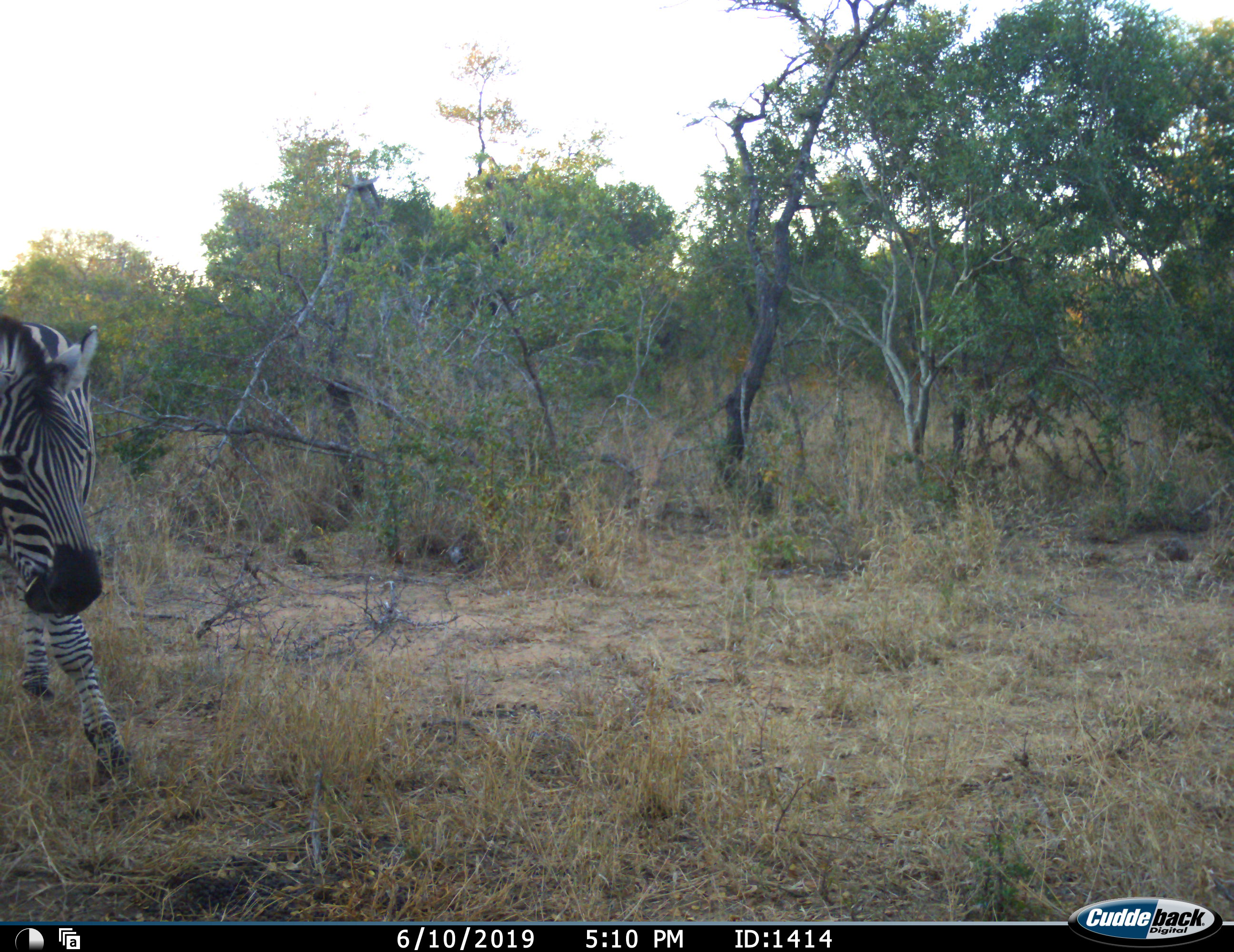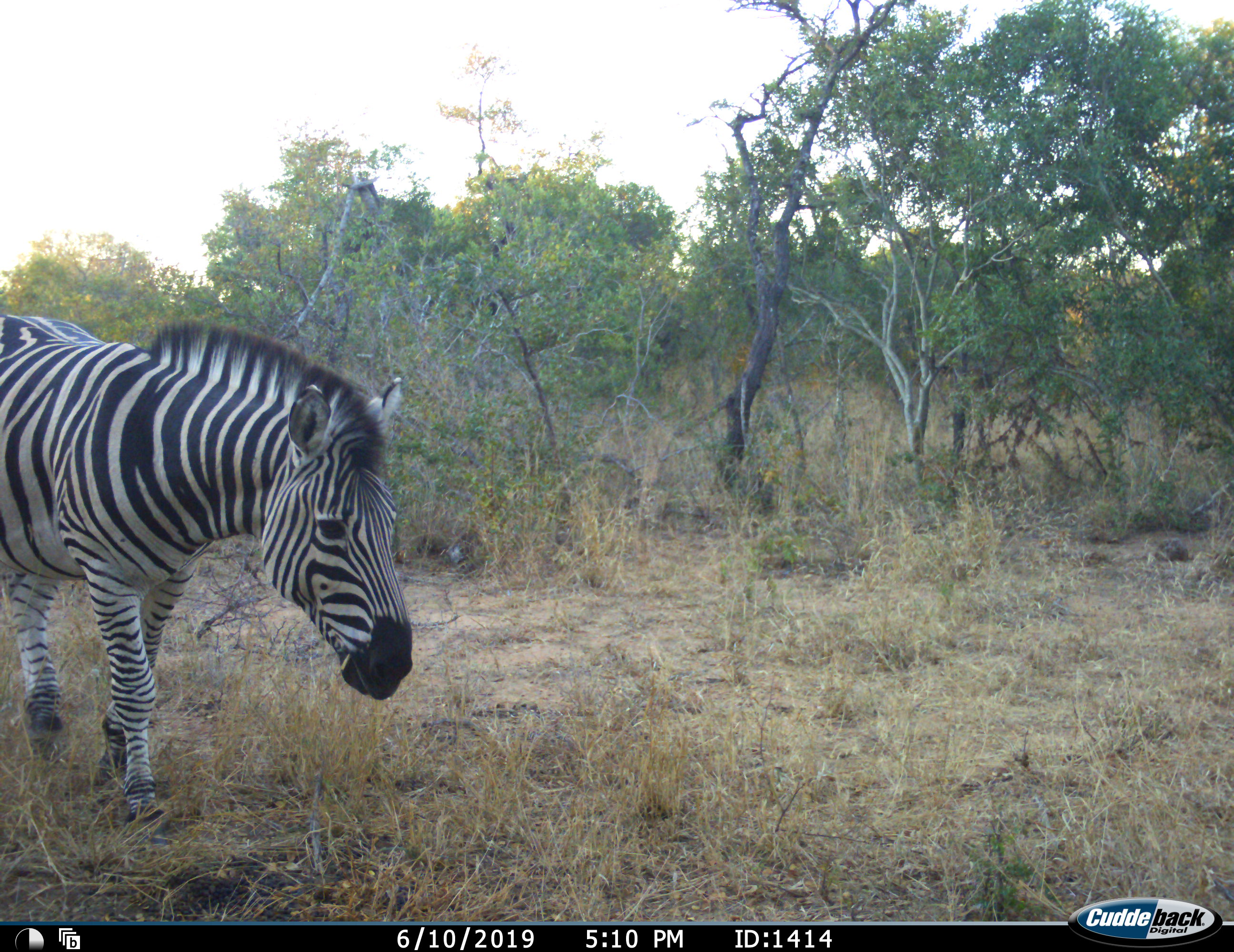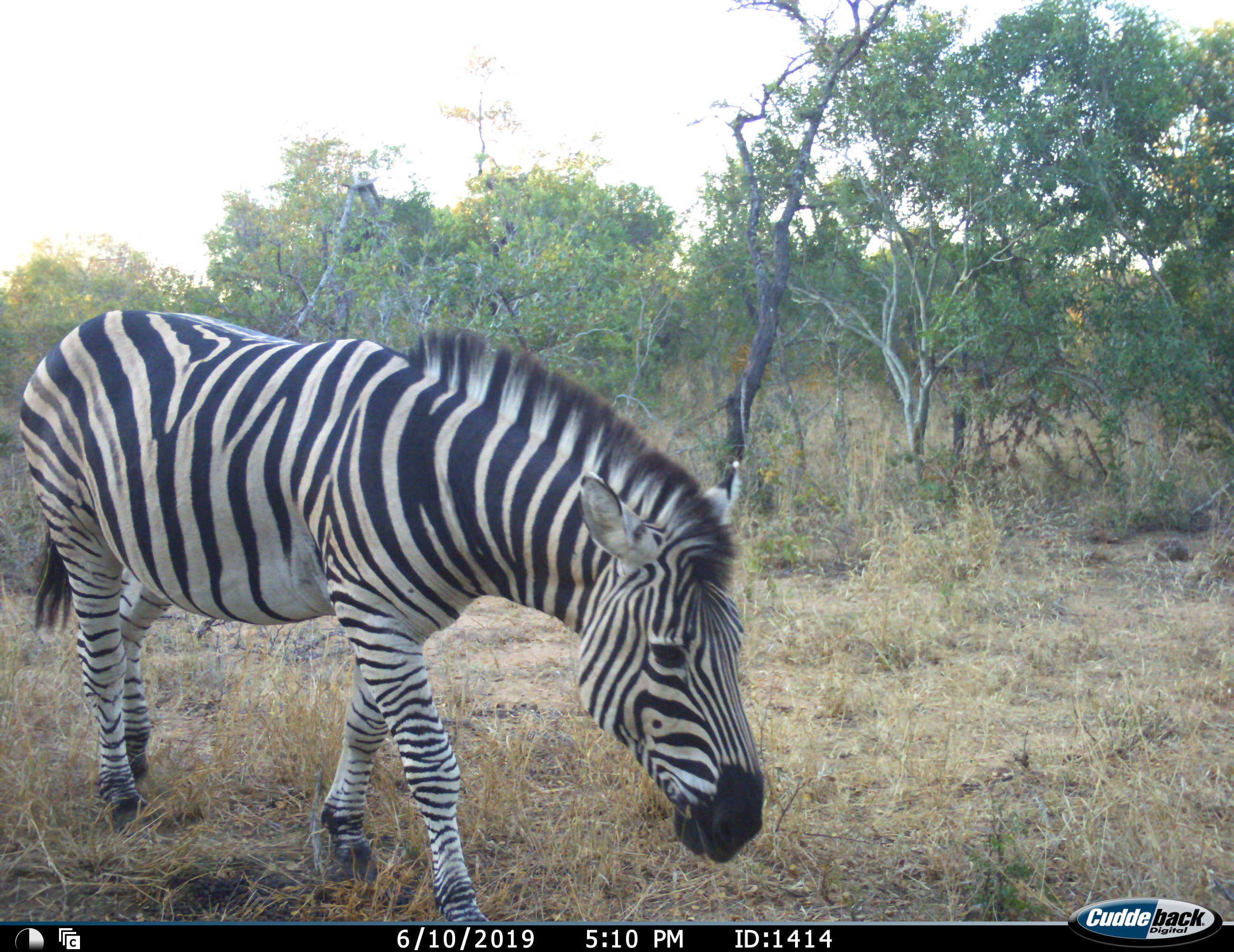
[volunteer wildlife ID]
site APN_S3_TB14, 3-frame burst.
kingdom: Animalia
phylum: Chordata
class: Mammalia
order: Perissodactyla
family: Equidae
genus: Equus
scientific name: Equus quagga burchellii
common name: burchell's zebra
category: zebraburchells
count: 1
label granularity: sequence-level